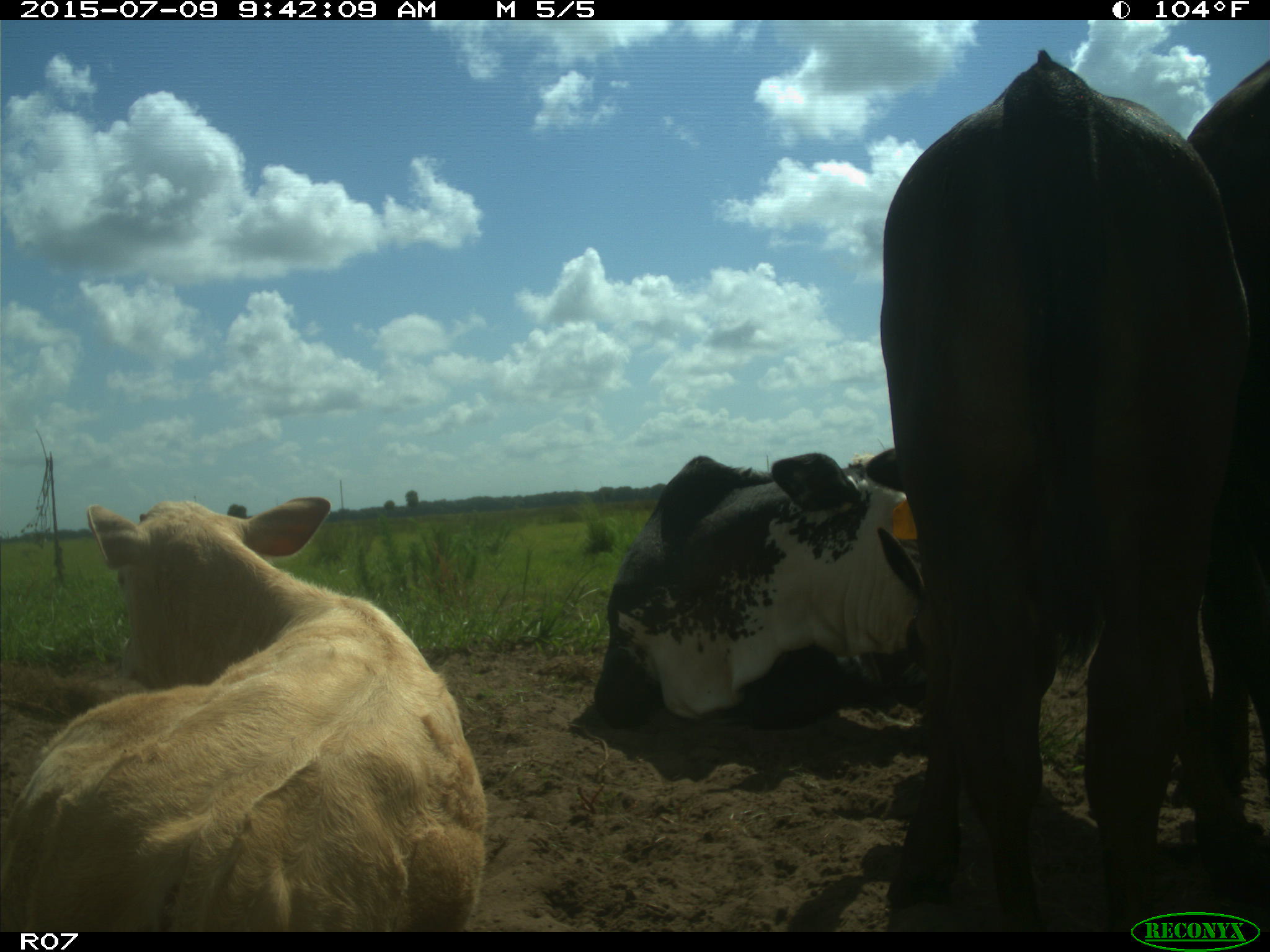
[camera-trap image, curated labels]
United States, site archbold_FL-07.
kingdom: Animalia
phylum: Chordata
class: Mammalia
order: Artiodactyla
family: Bovidae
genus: Bos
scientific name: Bos taurus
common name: domestic cow